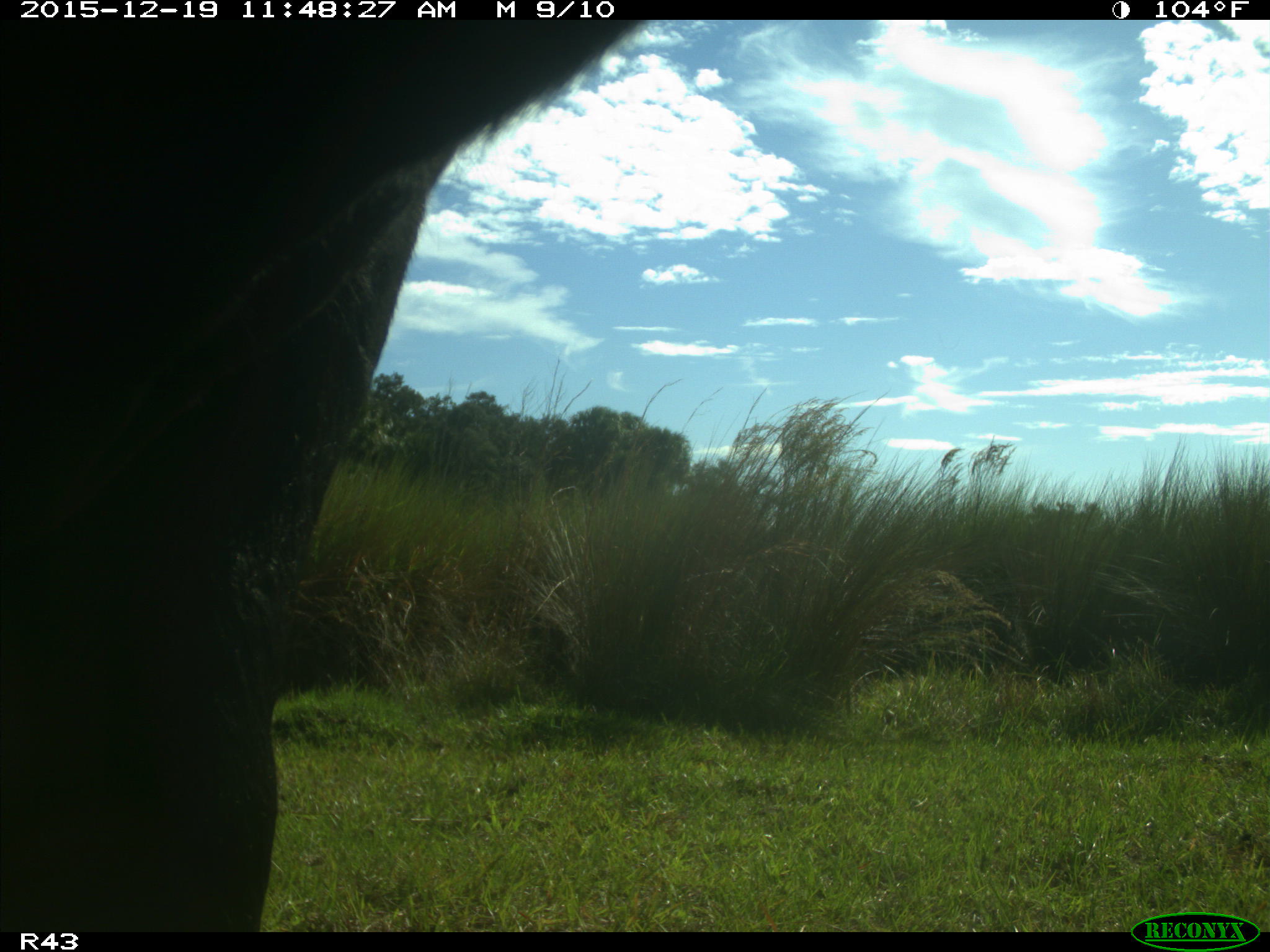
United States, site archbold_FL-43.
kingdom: Animalia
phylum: Chordata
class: Mammalia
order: Artiodactyla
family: Bovidae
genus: Bos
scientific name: Bos taurus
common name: domestic cow